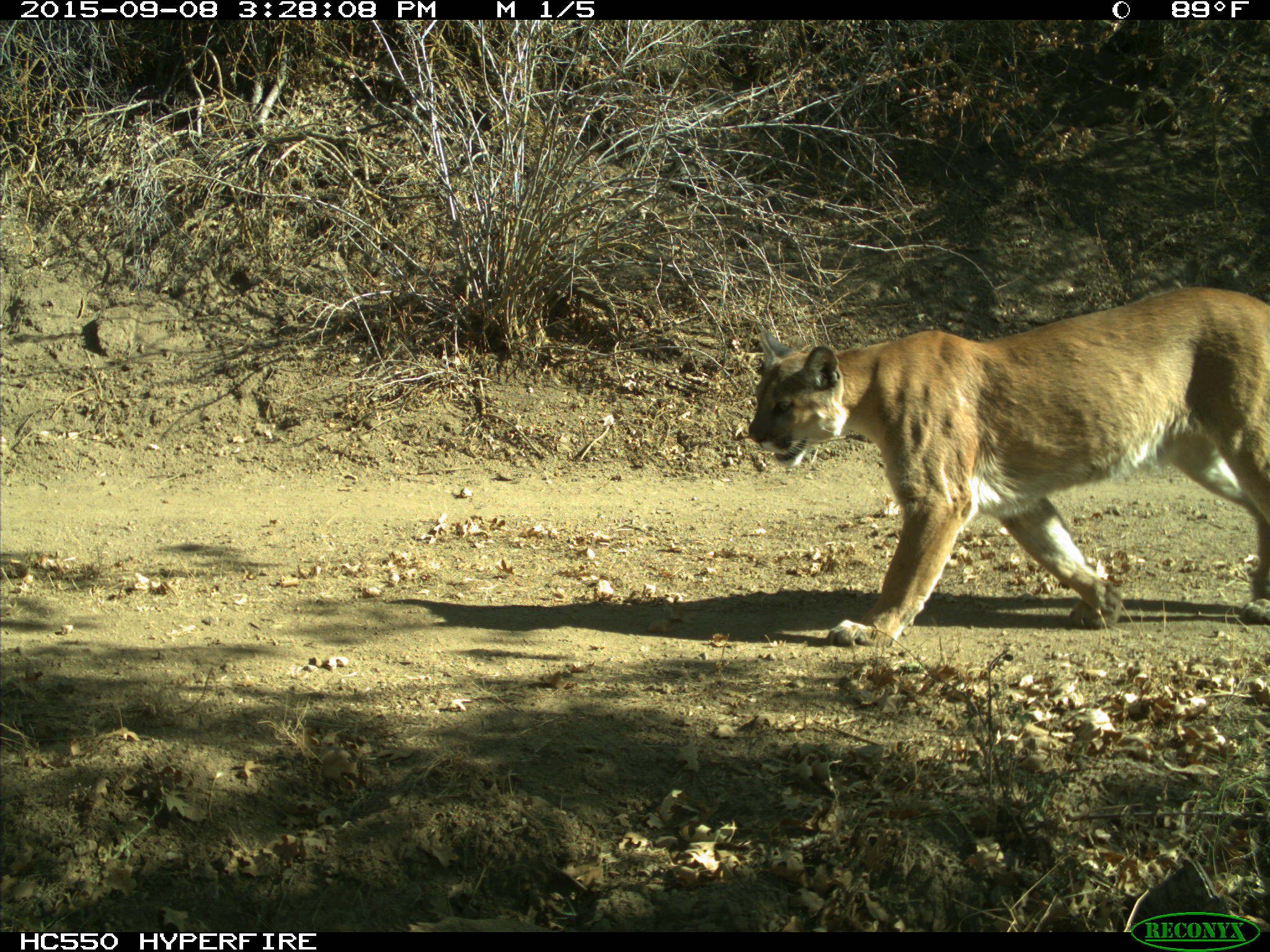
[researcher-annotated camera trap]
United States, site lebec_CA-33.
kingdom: Animalia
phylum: Chordata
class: Mammalia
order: Carnivora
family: Felidae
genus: Puma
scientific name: Puma concolor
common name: mountain lion